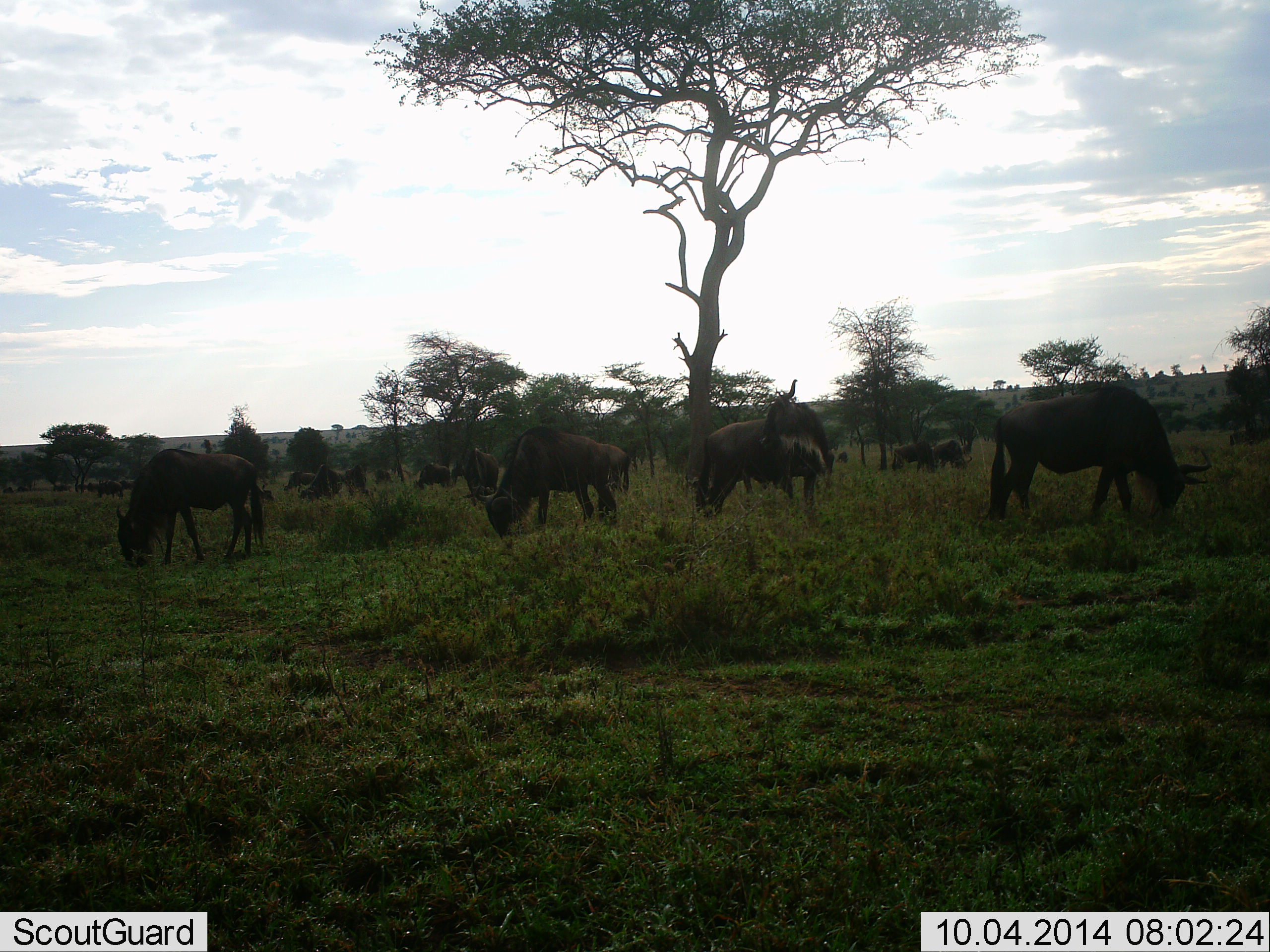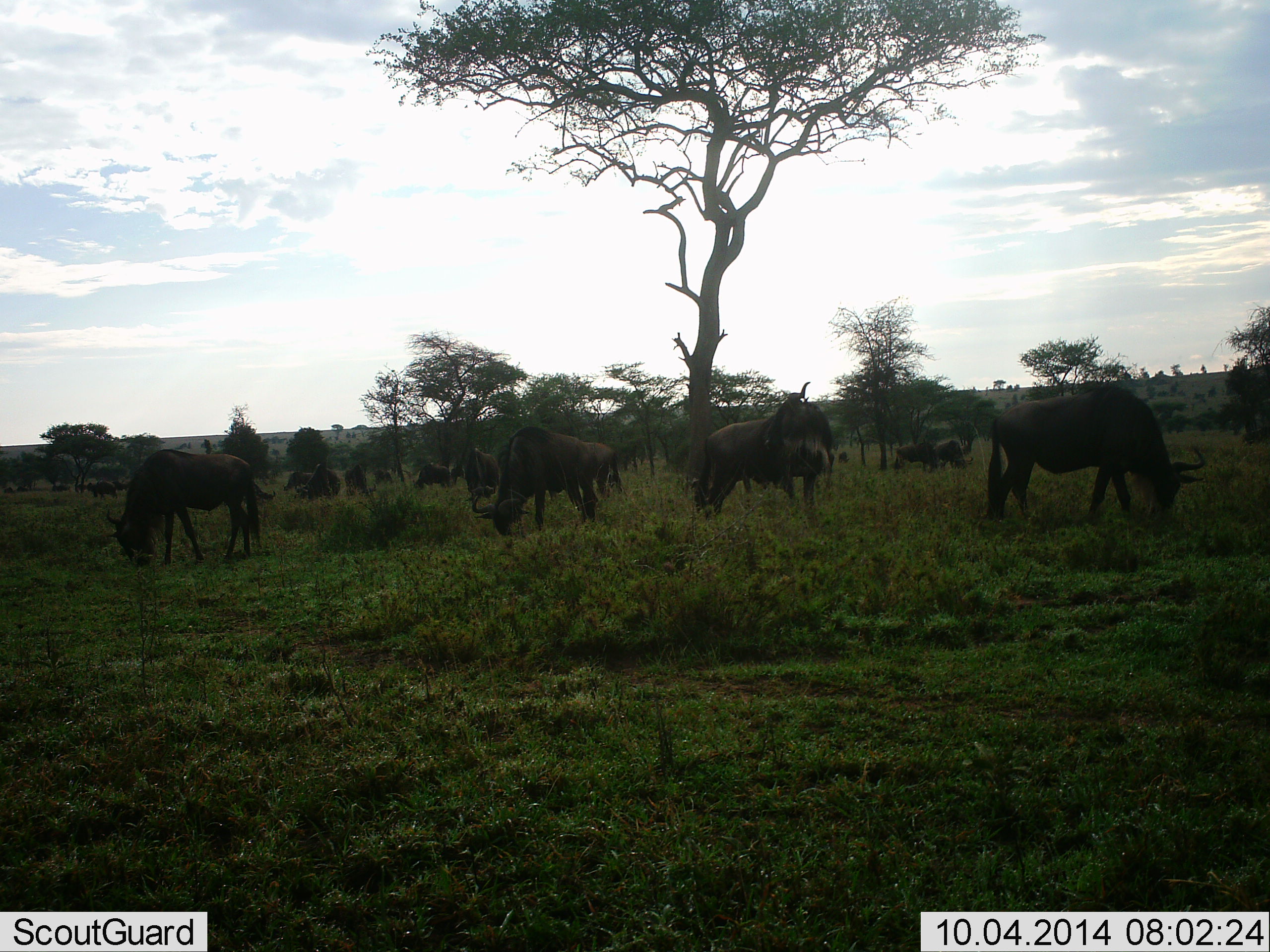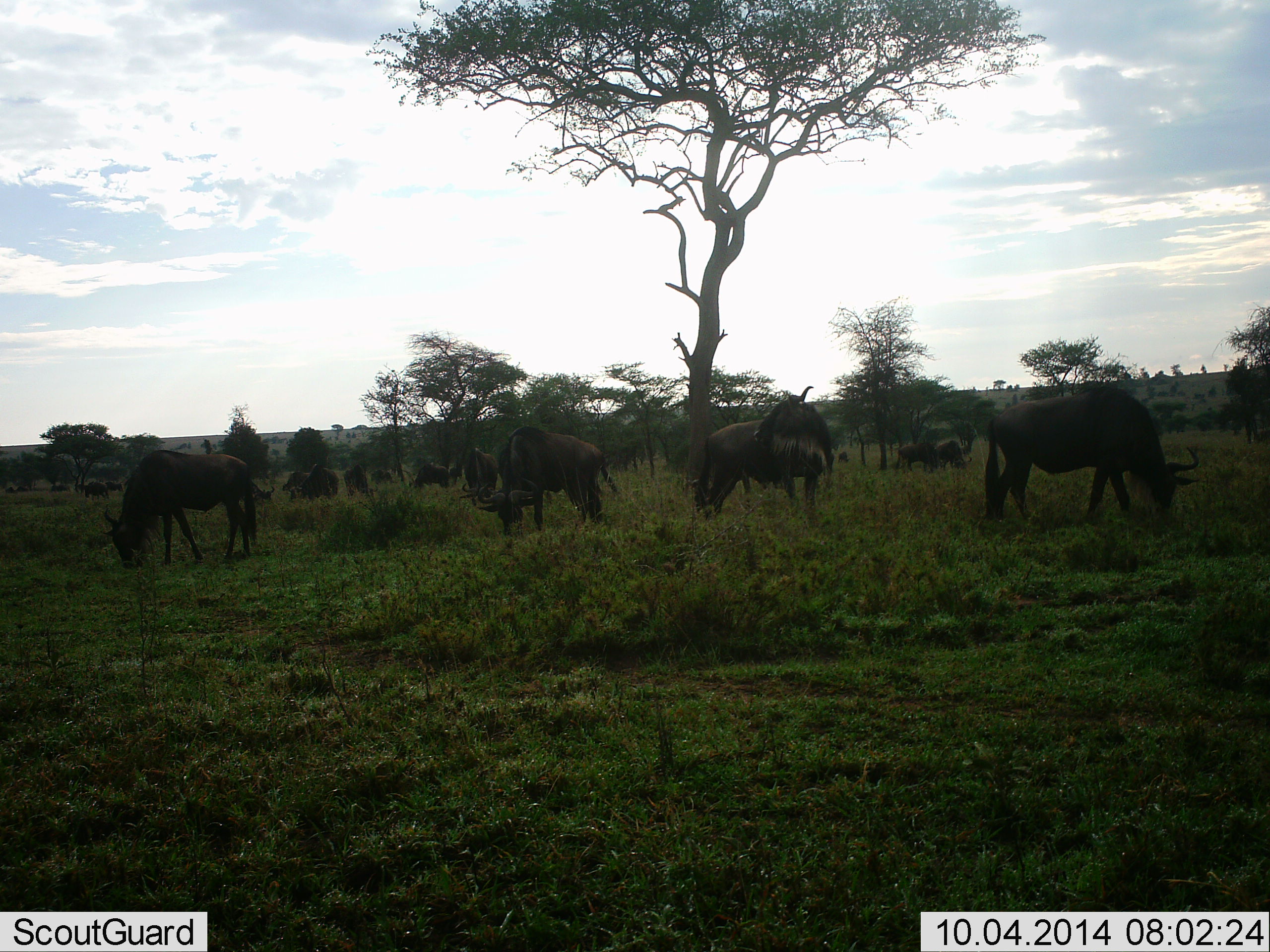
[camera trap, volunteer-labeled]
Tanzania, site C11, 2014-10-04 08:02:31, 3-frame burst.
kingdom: Animalia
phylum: Chordata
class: Mammalia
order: Artiodactyla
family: Bovidae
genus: Connochaetes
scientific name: Connochaetes taurinus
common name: blue wildebeest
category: wildebeest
Wildebeest (blue wildebeest) (Connochaetes taurinus), count 11-50. Behavior (volunteer vote fractions): standing 70%, resting 10%, moving 20%, interacting 10%. Young present (vote fraction): 0%. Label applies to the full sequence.